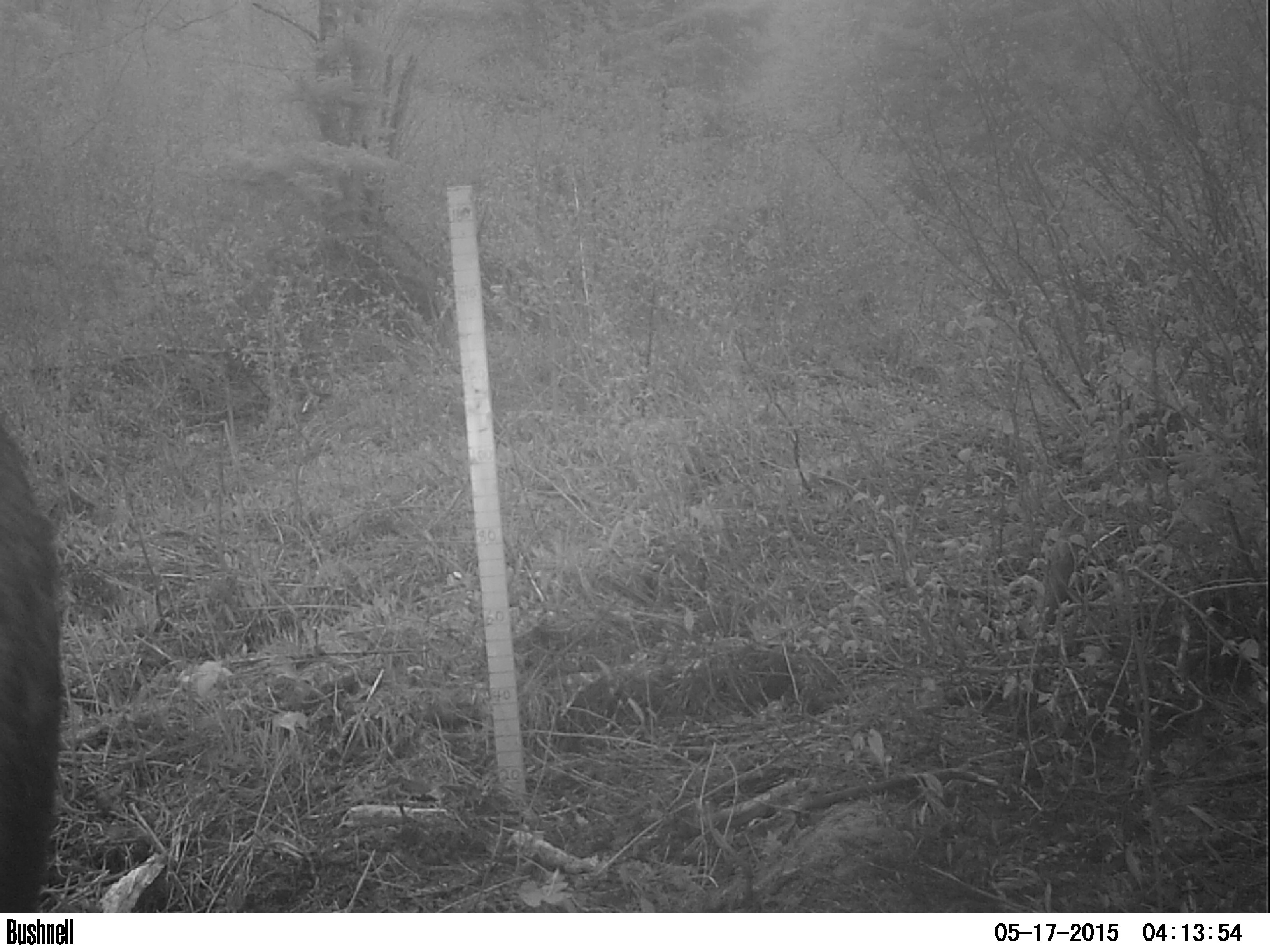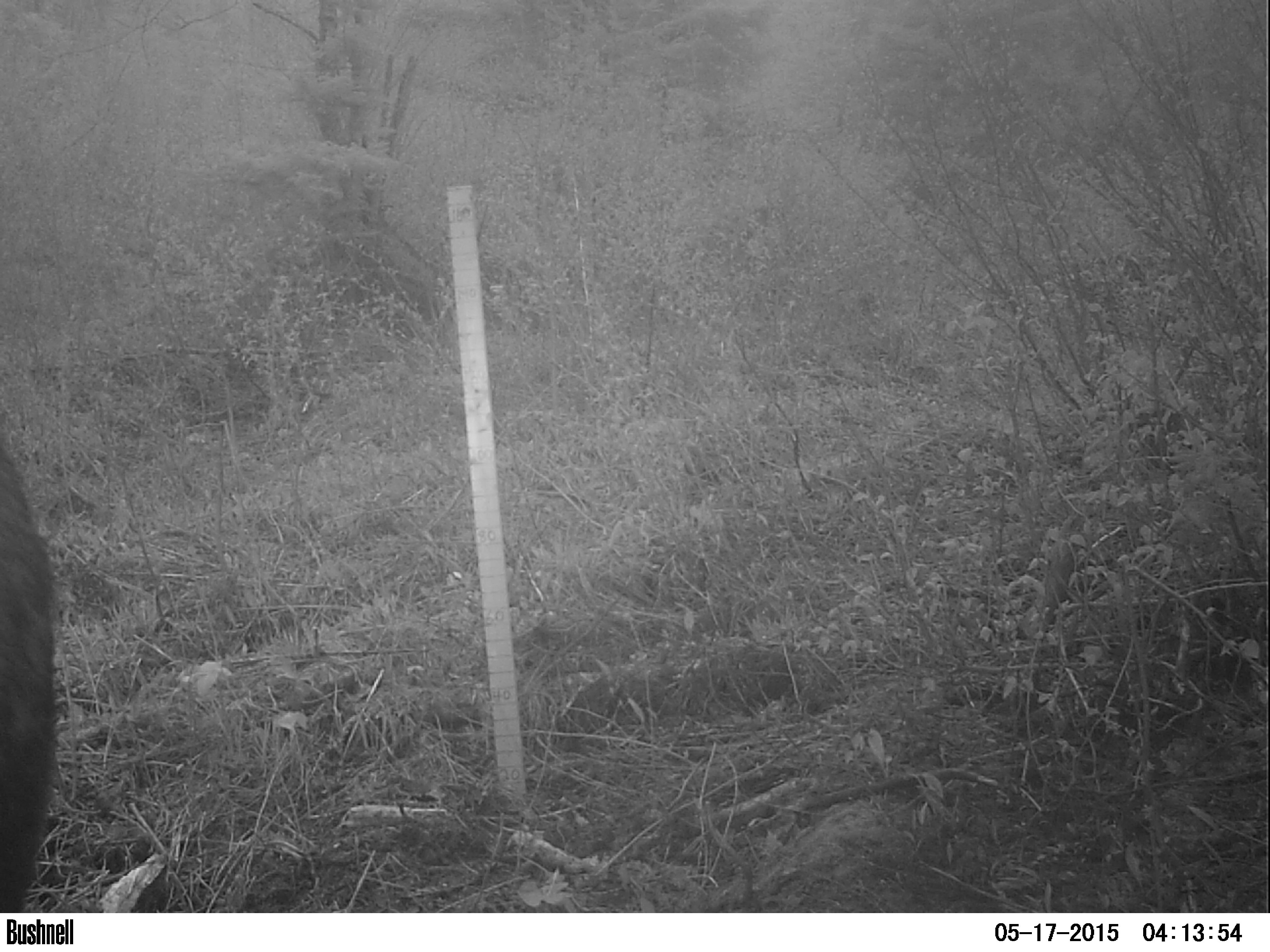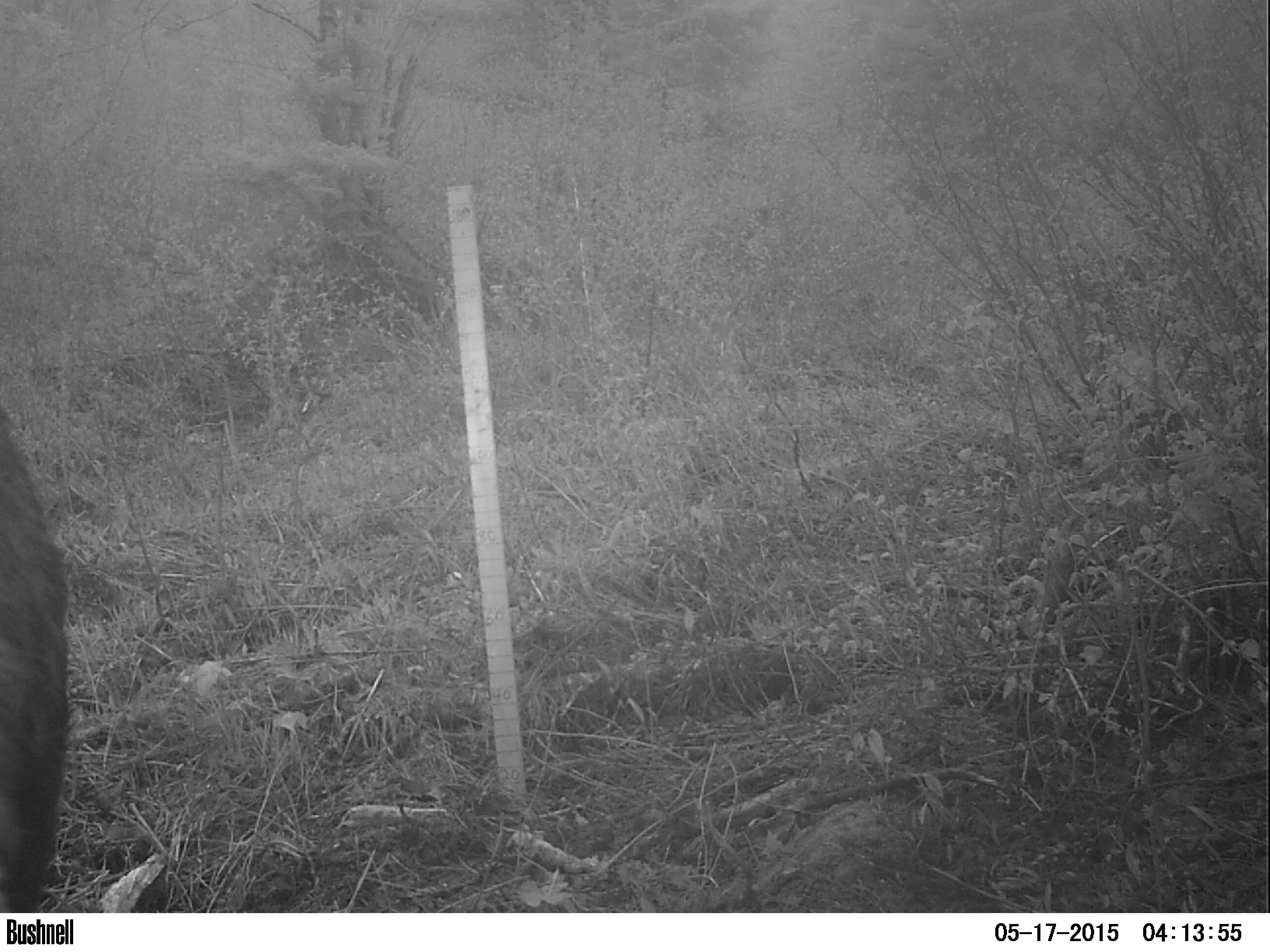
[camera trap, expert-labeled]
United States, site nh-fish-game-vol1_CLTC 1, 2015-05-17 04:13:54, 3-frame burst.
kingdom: Animalia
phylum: Chordata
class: Mammalia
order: Artiodactyla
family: Cervidae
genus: Alces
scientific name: Alces alces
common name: moose